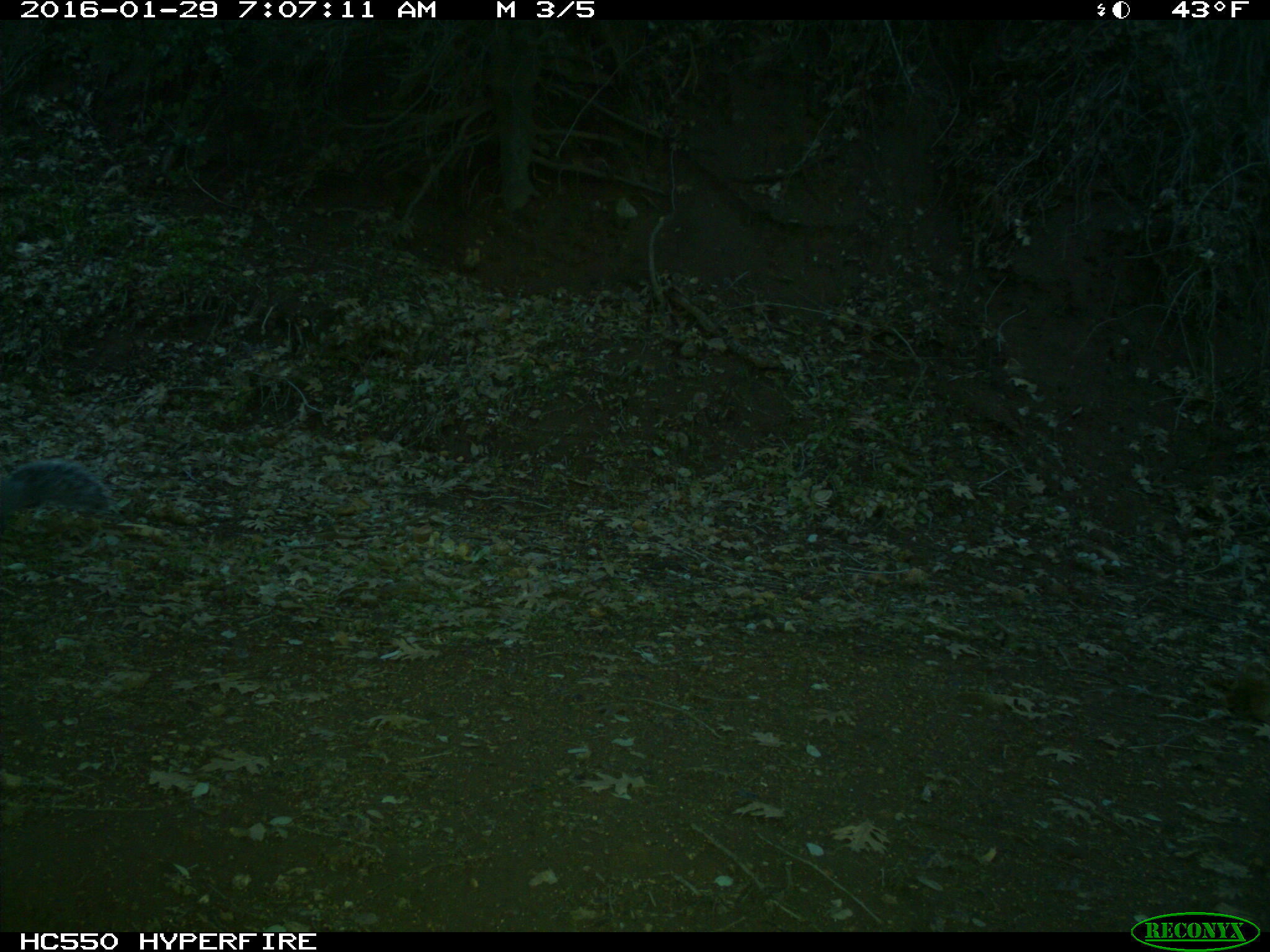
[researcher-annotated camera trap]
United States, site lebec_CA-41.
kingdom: Animalia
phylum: Chordata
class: Mammalia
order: Rodentia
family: Sciuridae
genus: Sciurus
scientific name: Sciurus carolinensis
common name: eastern gray squirrel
Sciurus carolinensis (eastern gray squirrel).